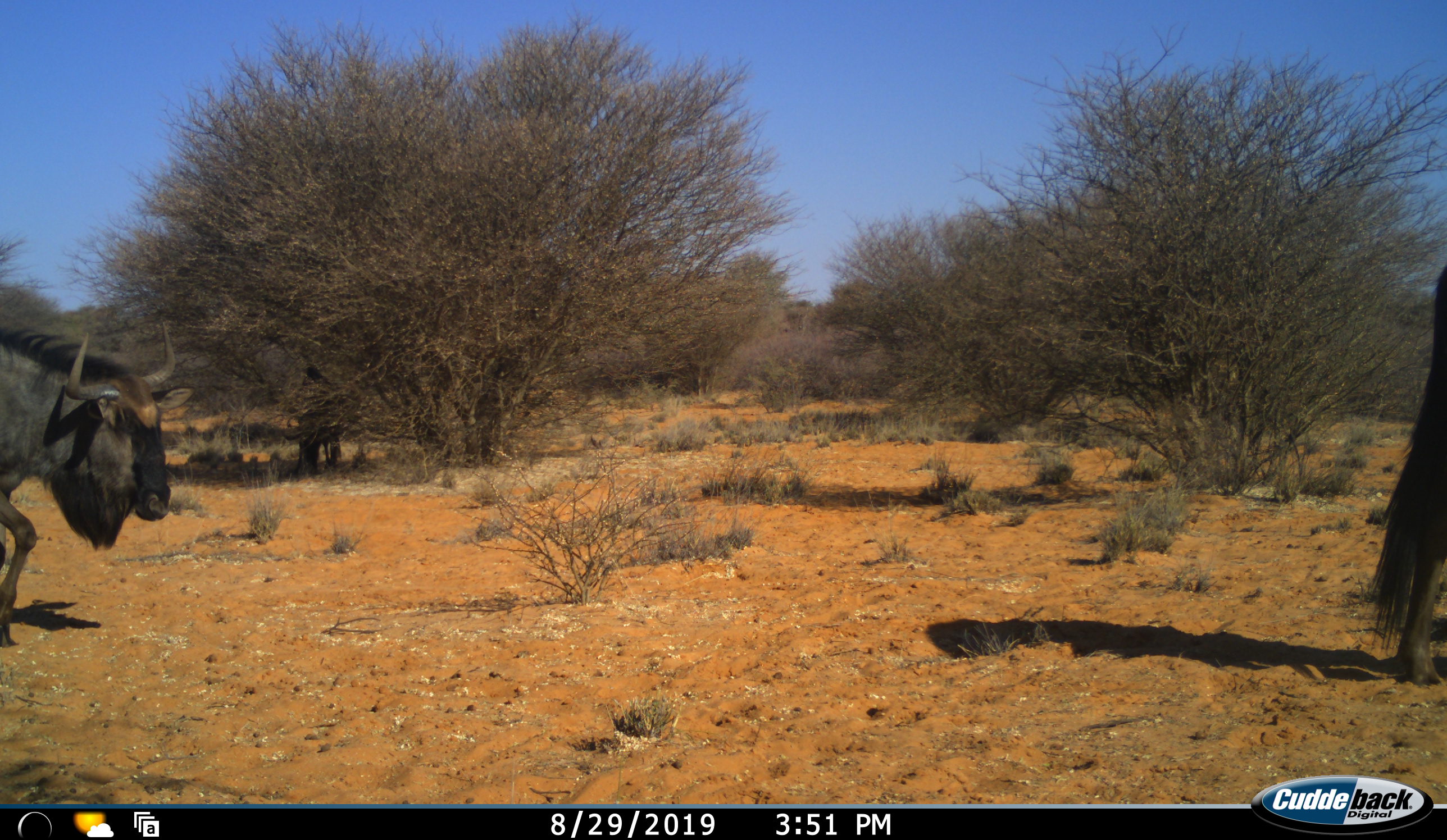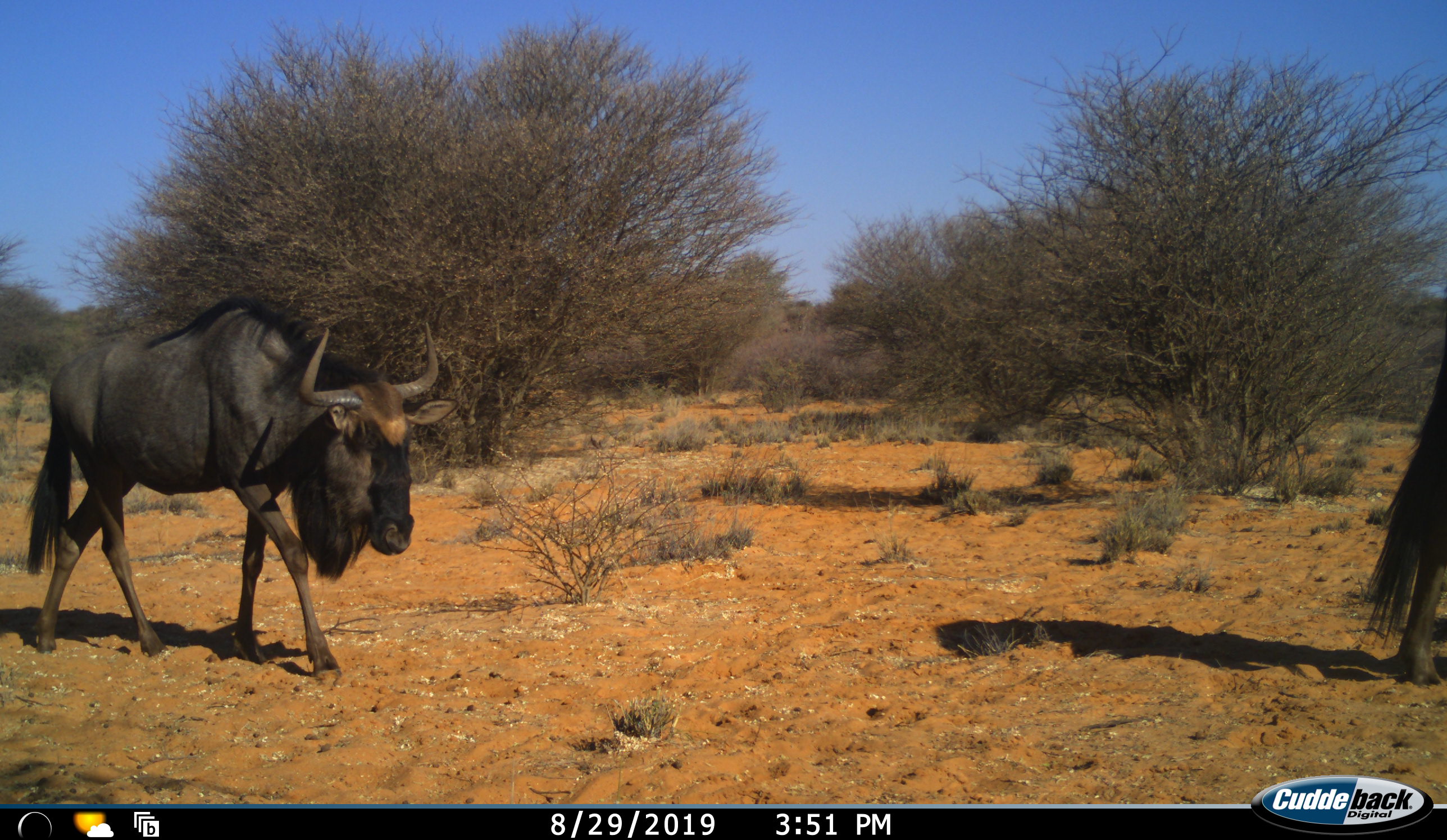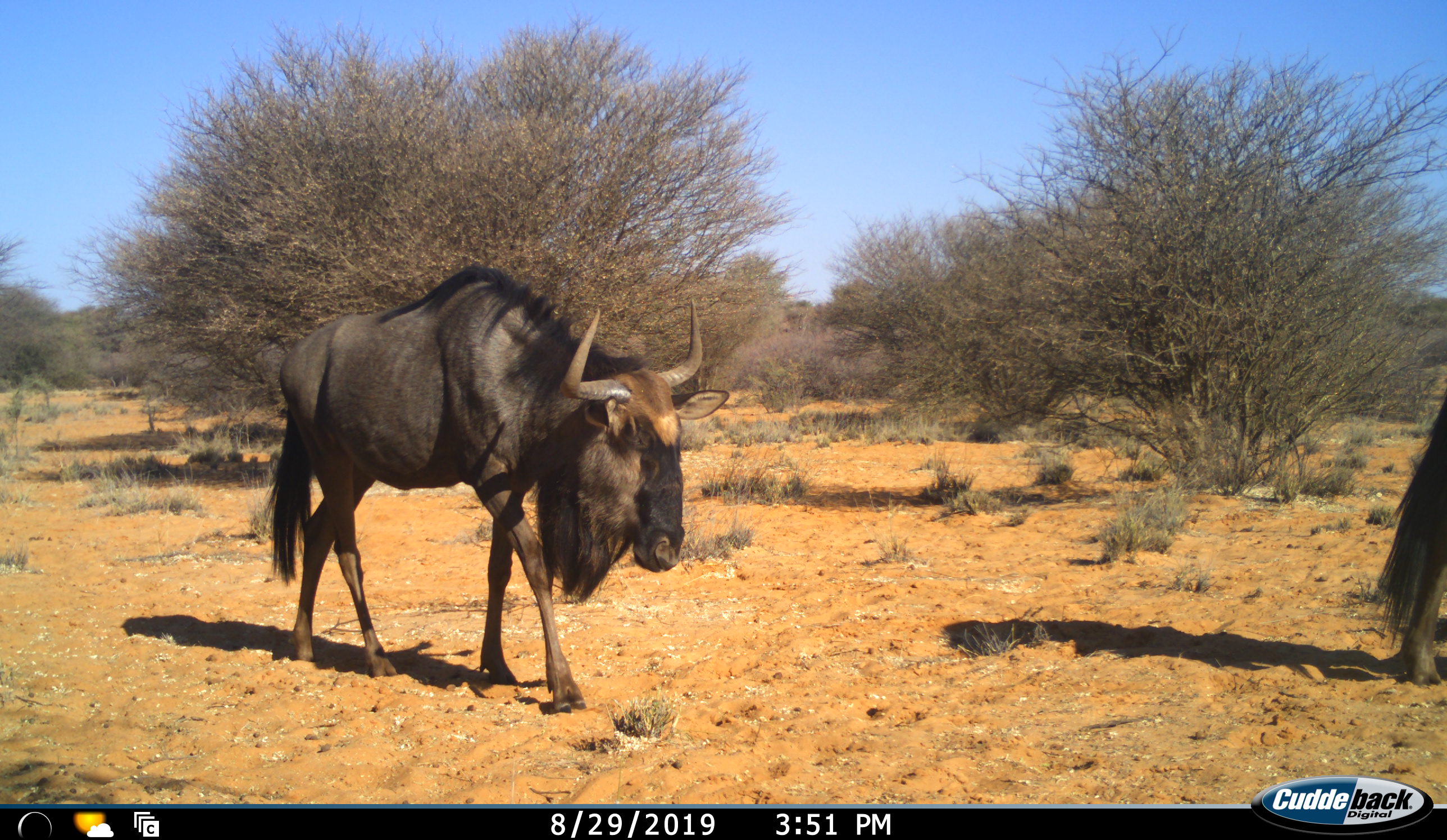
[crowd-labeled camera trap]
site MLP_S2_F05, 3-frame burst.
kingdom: Animalia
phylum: Chordata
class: Mammalia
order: Artiodactyla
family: Bovidae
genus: Connochaetes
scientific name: Connochaetes taurinus taurinus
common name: blue wildebeest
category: wildebeestblue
Wildebeestblue (blue wildebeest) (Connochaetes taurinus taurinus), count 2. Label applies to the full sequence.